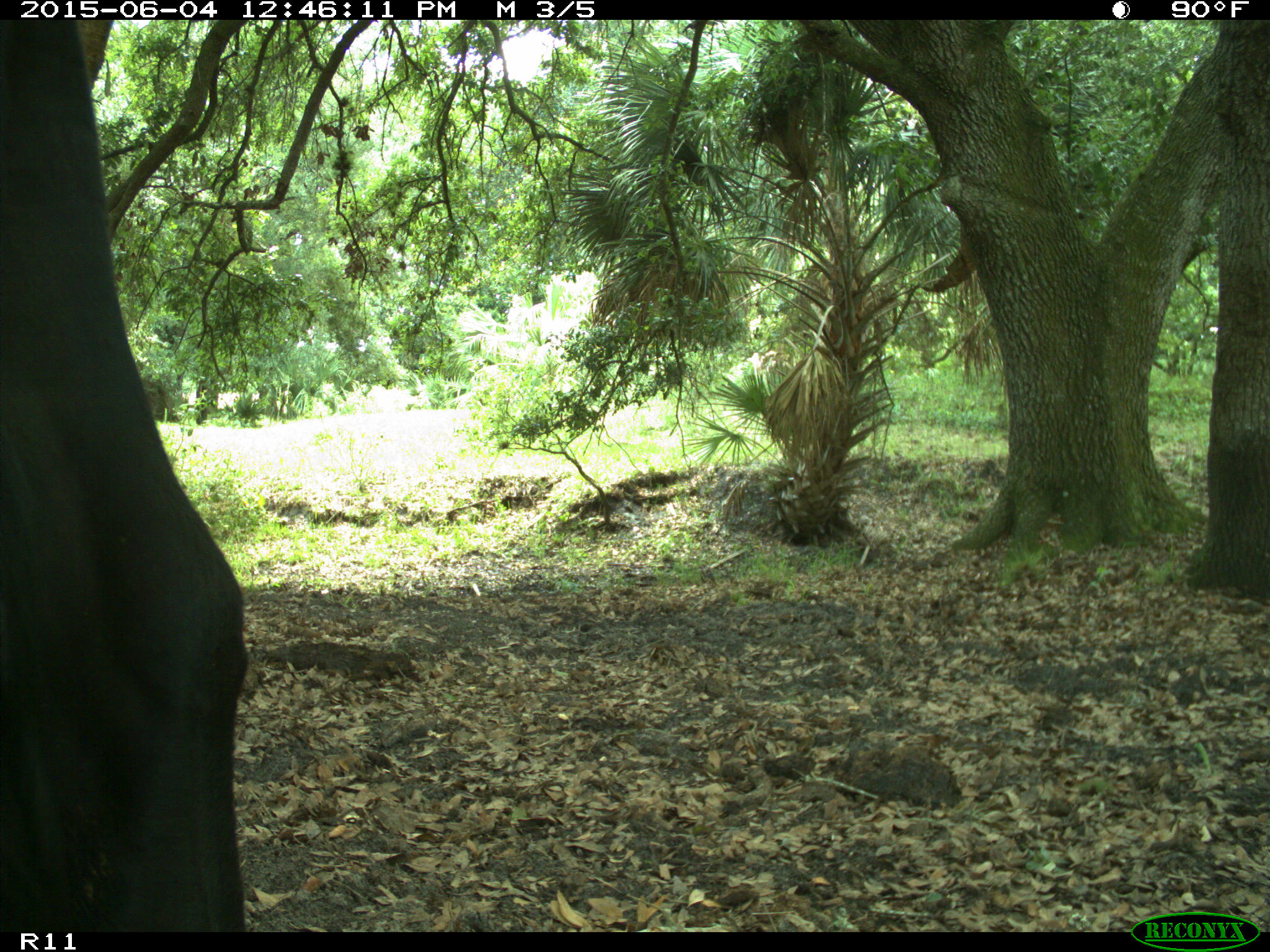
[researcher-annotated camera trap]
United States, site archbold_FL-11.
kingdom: Animalia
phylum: Chordata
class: Mammalia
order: Artiodactyla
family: Bovidae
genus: Bos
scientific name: Bos taurus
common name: domestic cow